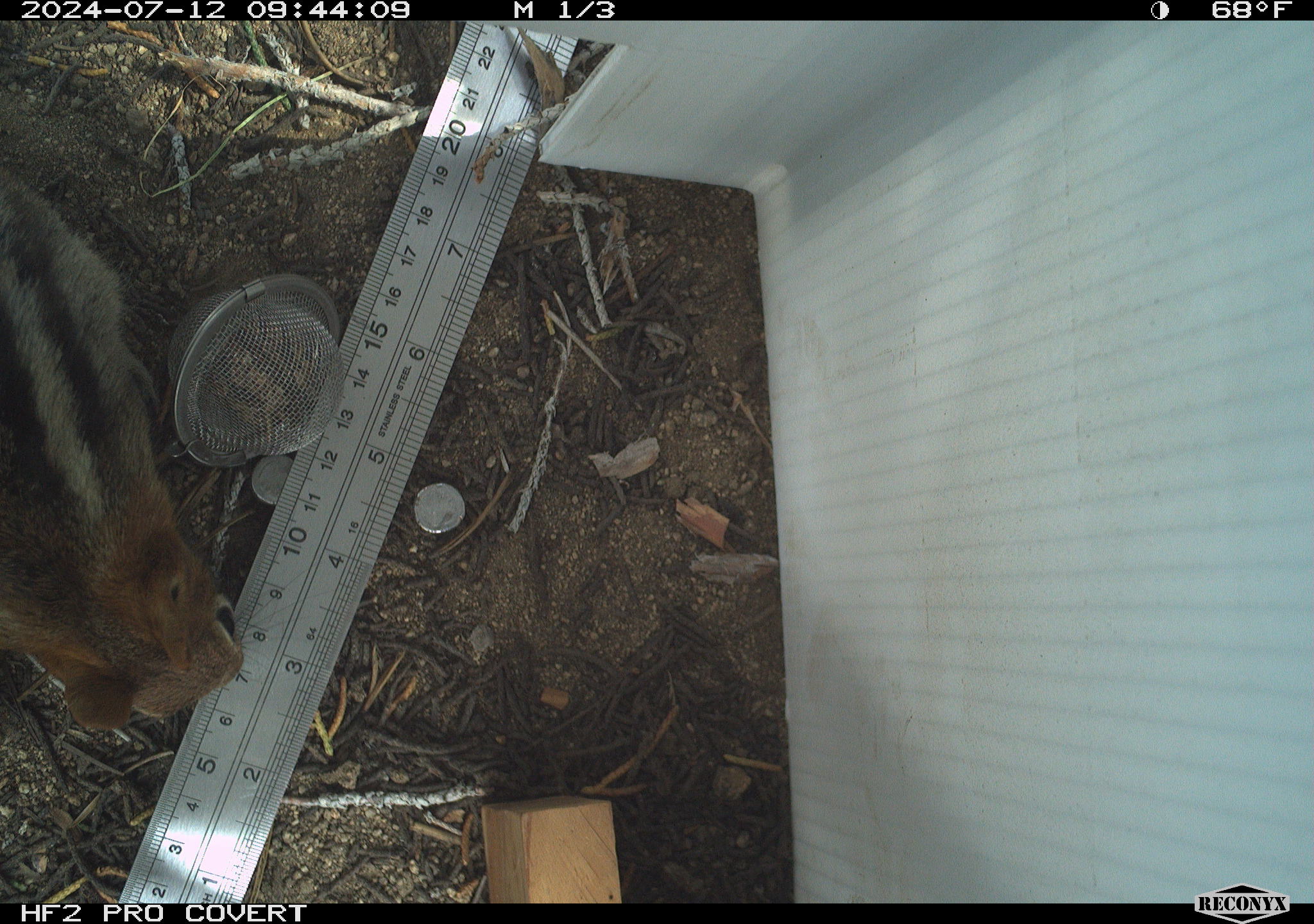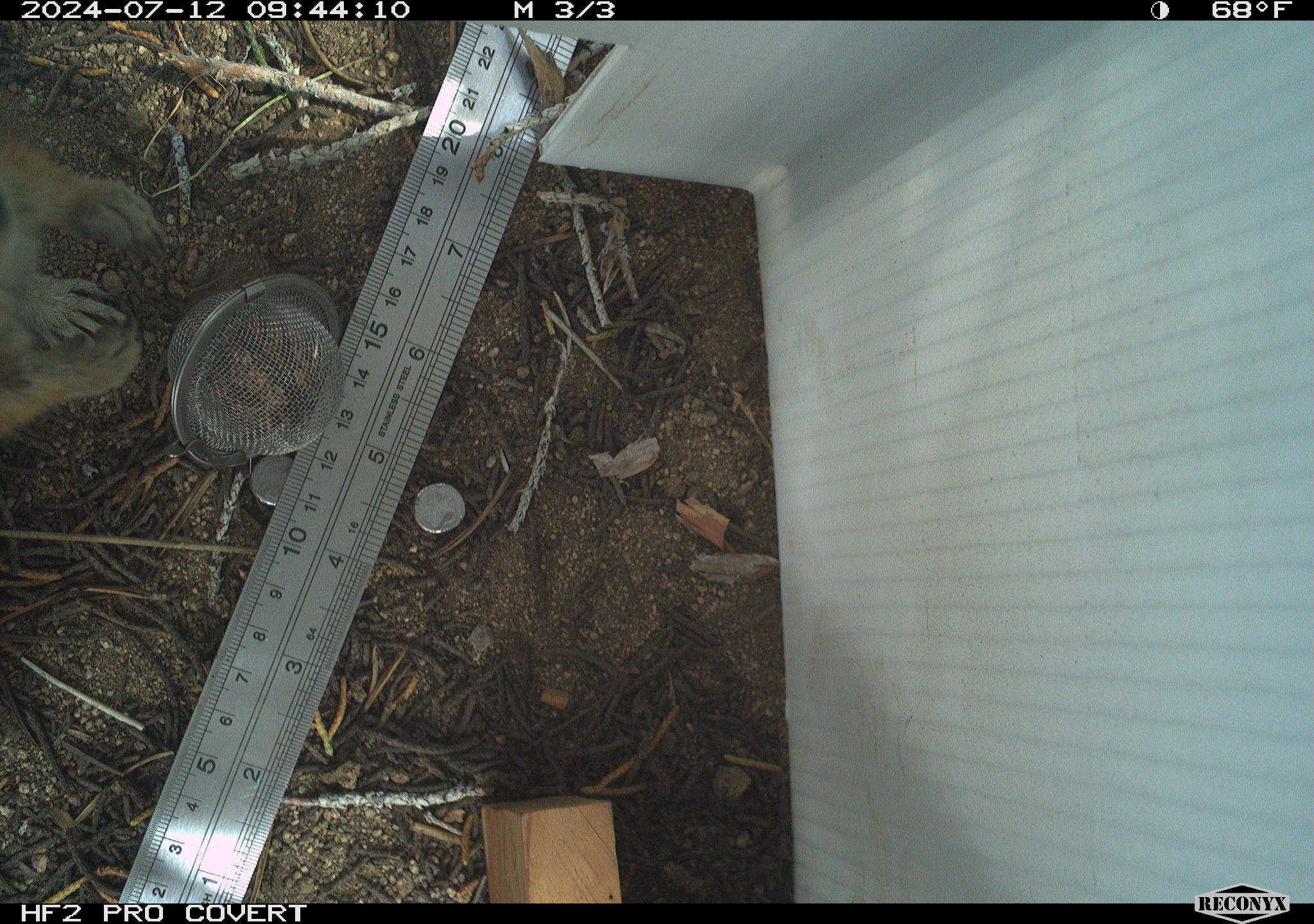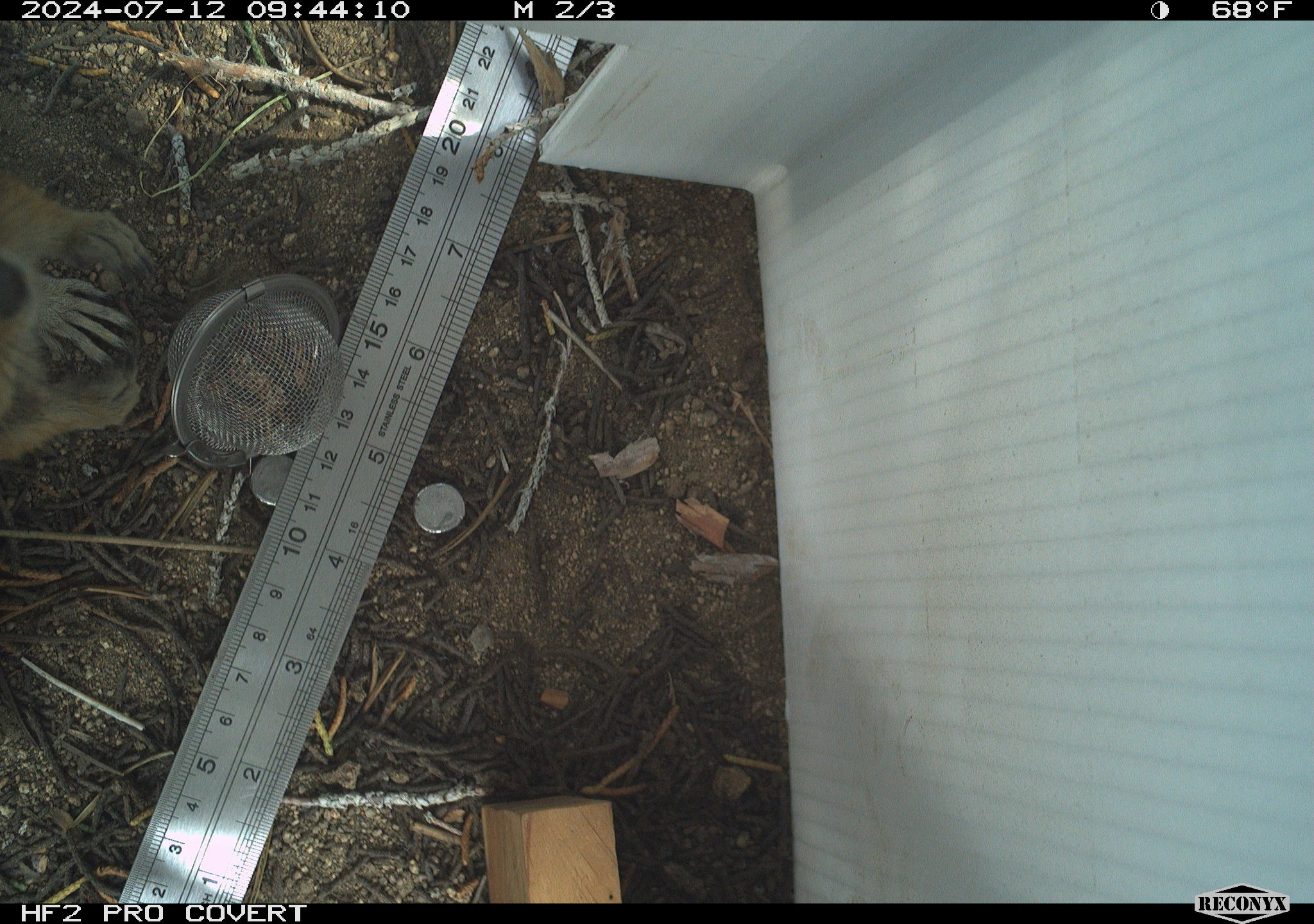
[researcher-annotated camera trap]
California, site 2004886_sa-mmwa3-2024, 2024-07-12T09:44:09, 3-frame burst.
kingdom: Animalia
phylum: Chordata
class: Mammalia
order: Rodentia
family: Sciuridae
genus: Callospermophilus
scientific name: Callospermophilus lateralis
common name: golden mantled ground squirrel